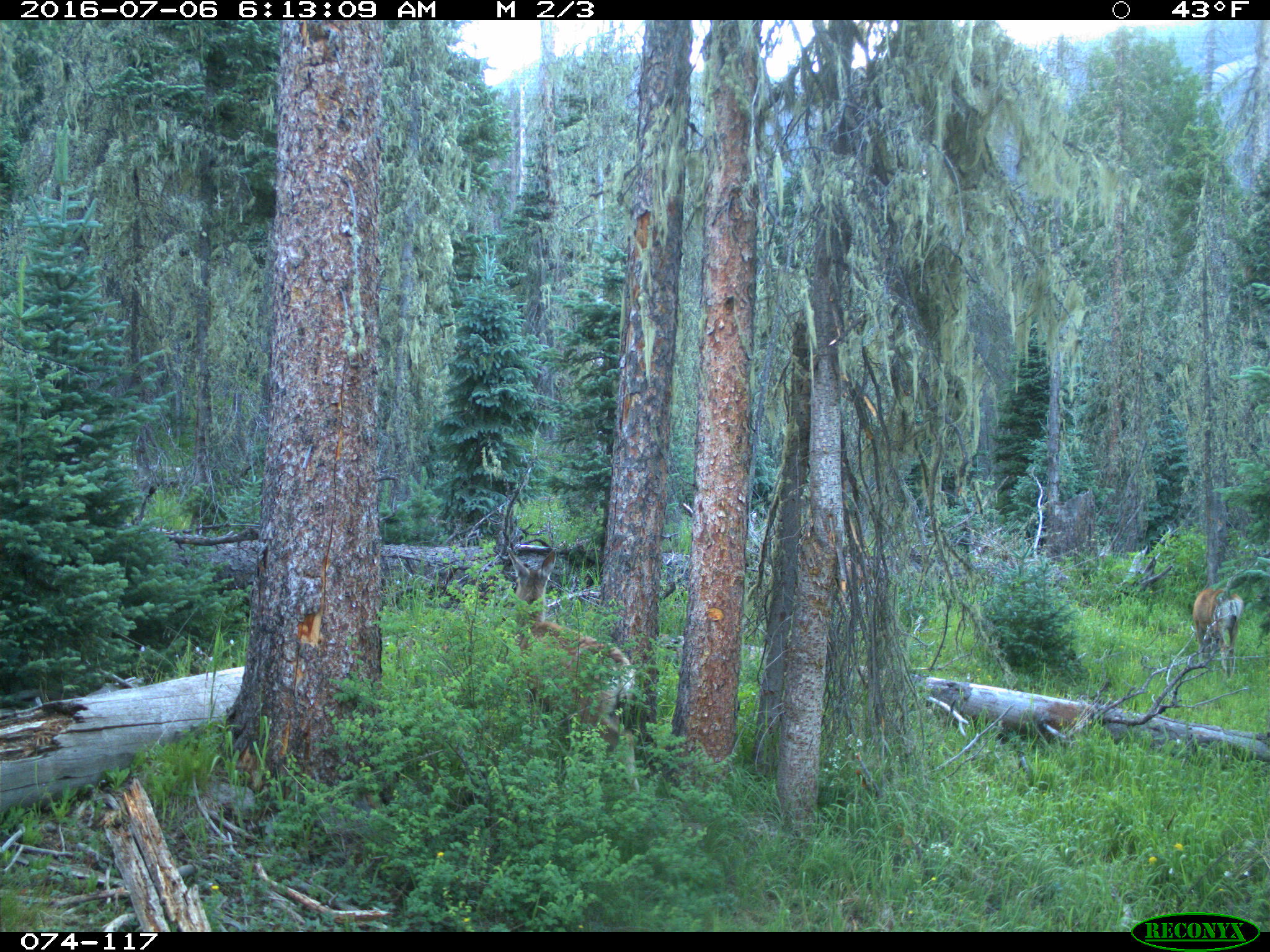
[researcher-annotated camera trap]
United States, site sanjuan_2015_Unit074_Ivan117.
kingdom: Animalia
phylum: Chordata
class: Mammalia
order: Artiodactyla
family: Cervidae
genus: Odocoileus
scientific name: Odocoileus hemionus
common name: mule deer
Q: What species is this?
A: Odocoileus hemionus (mule deer).